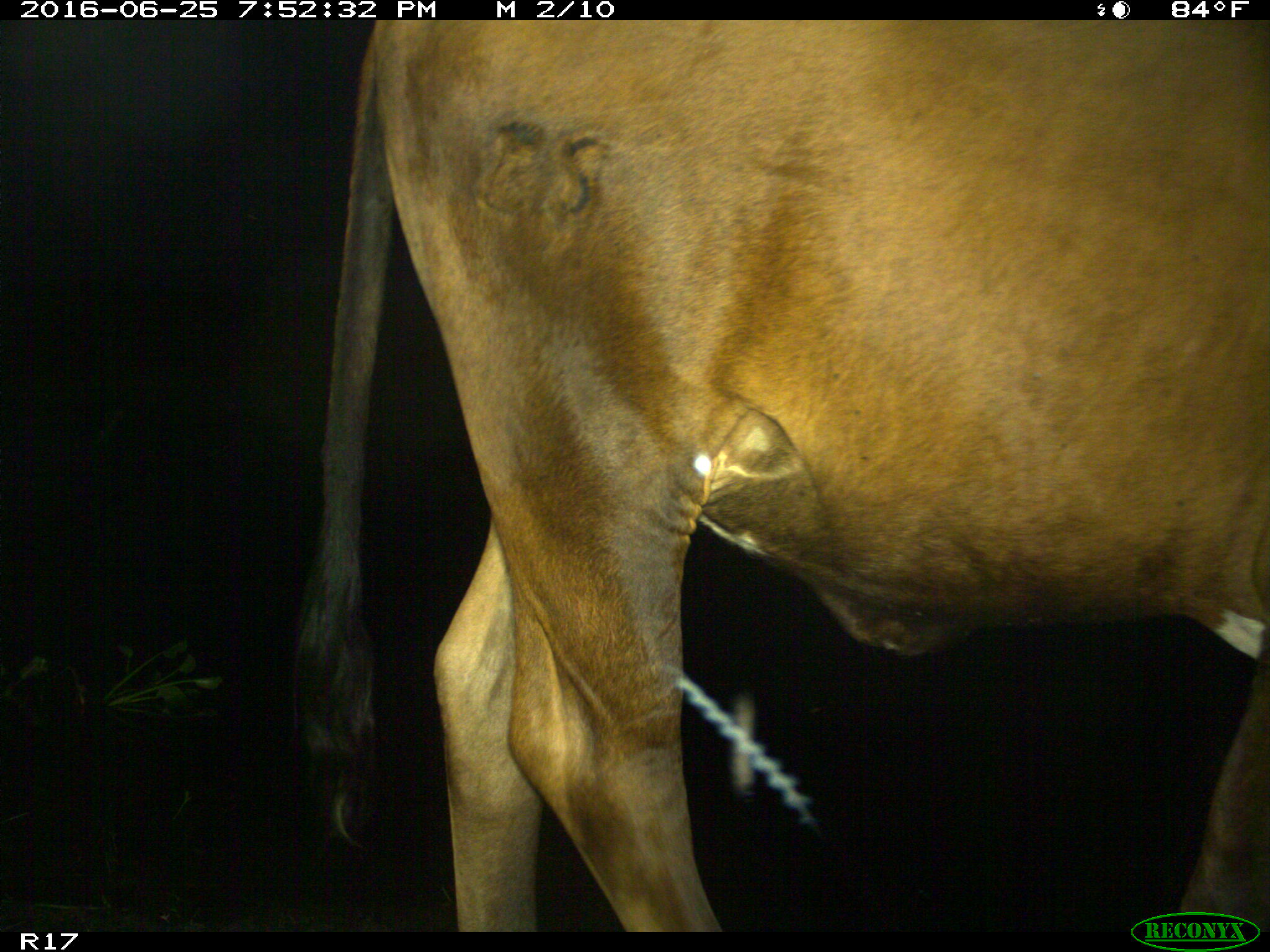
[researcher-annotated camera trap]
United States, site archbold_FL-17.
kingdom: Animalia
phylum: Chordata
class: Mammalia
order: Artiodactyla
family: Bovidae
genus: Bos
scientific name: Bos taurus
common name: domestic cow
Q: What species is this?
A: Bos taurus (domestic cow).